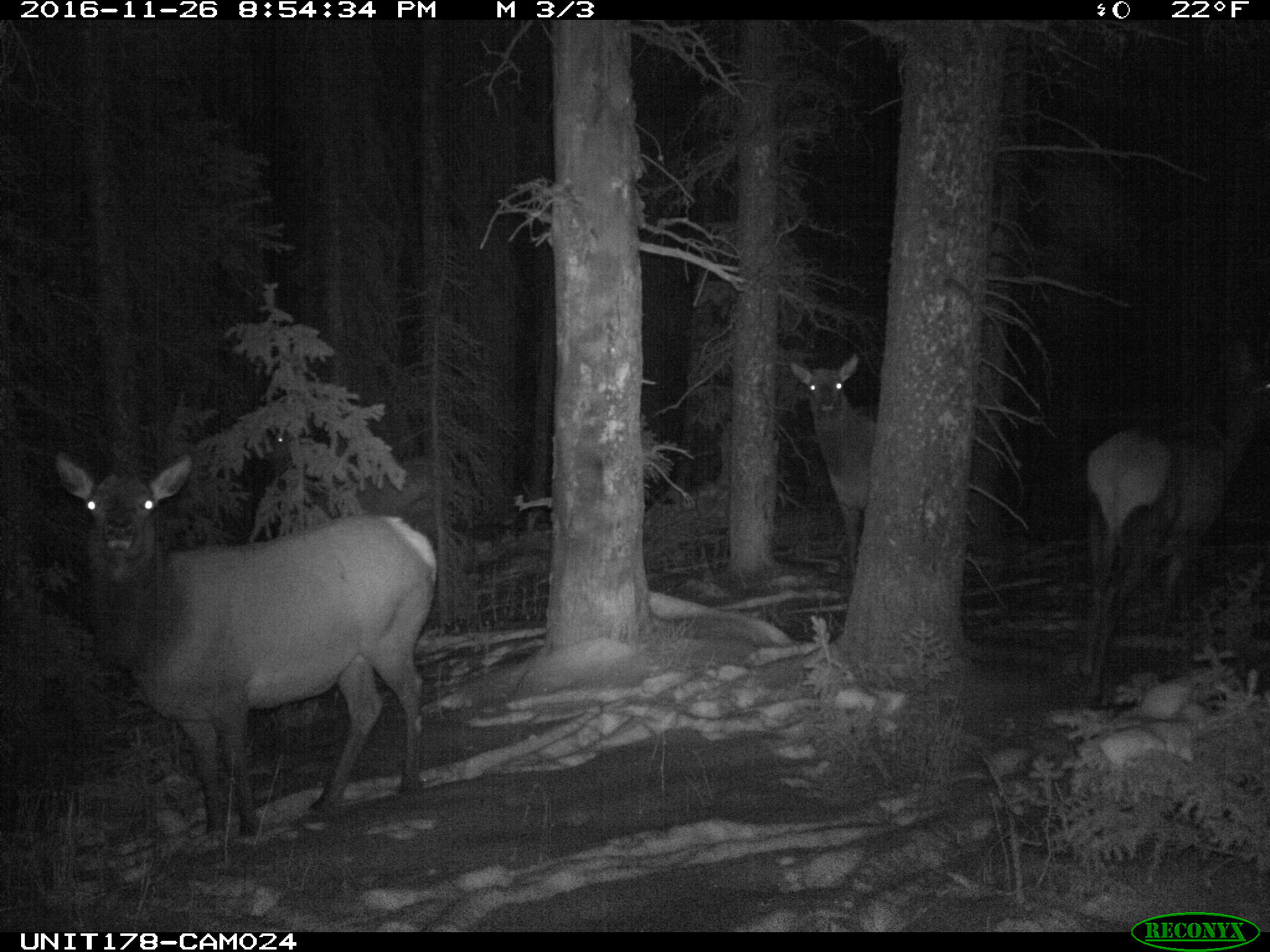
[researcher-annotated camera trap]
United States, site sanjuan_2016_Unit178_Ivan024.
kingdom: Animalia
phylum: Chordata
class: Mammalia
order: Artiodactyla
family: Cervidae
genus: Cervus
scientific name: Cervus elaphus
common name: red deer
Cervus elaphus (red deer).